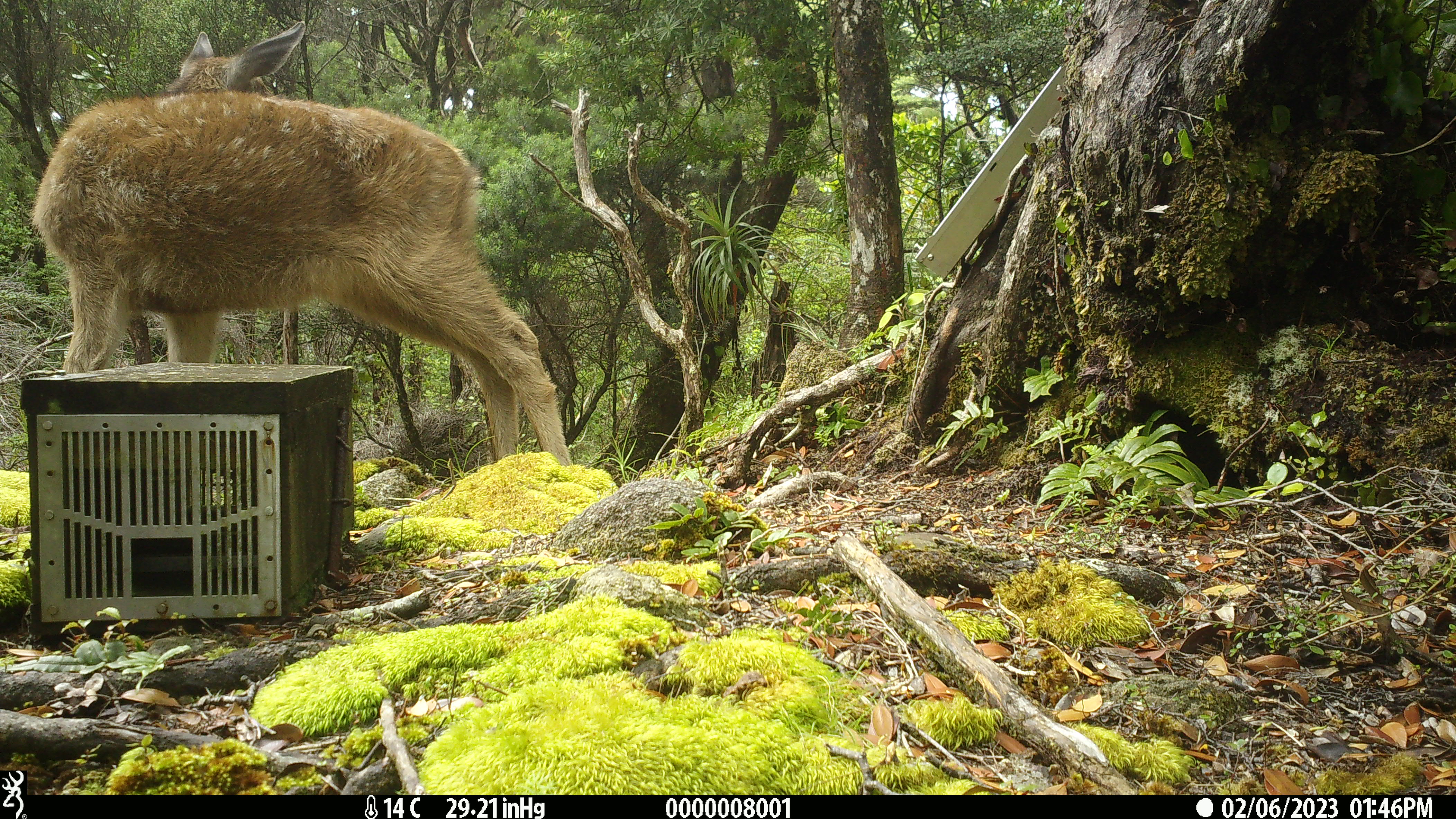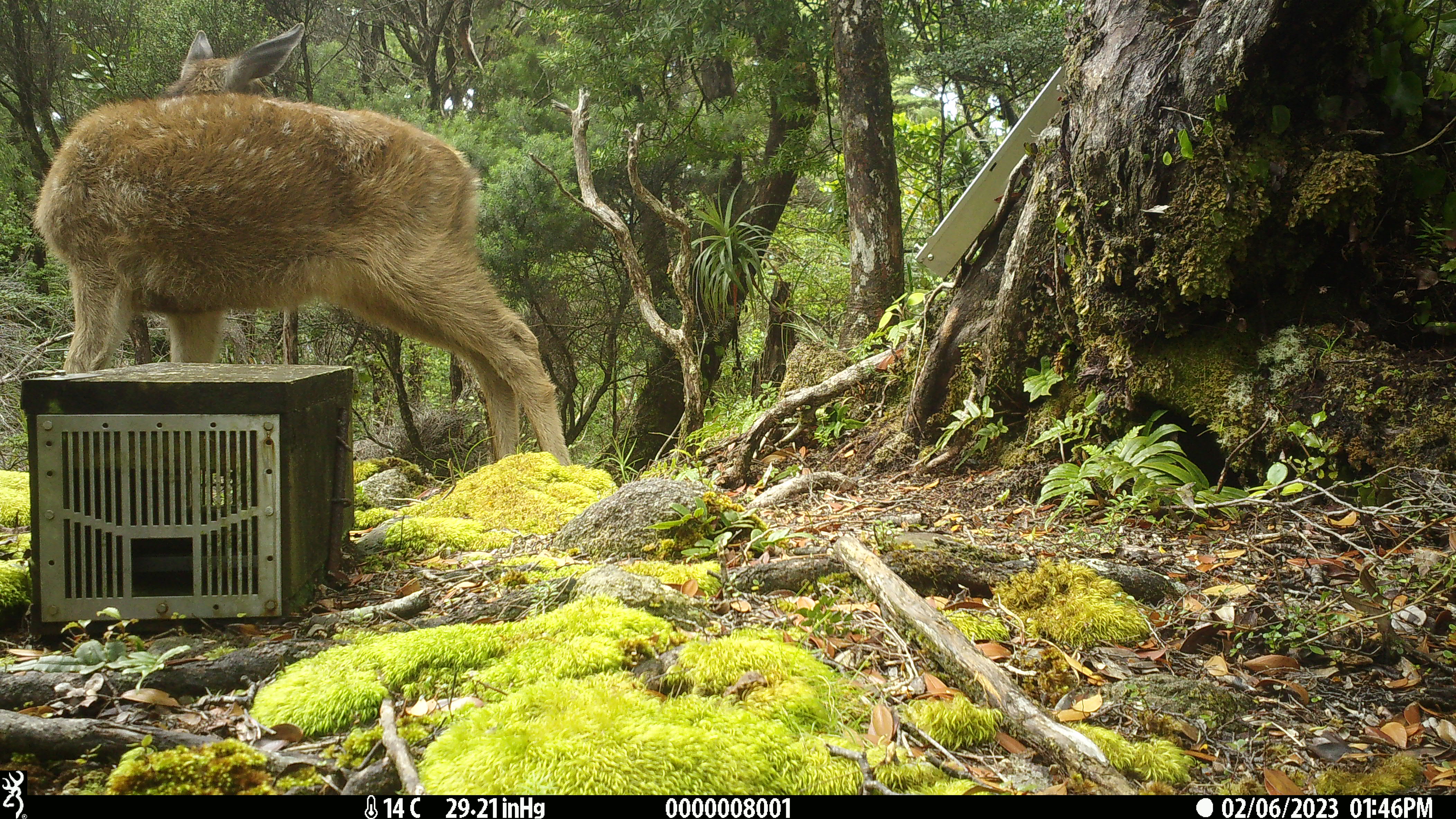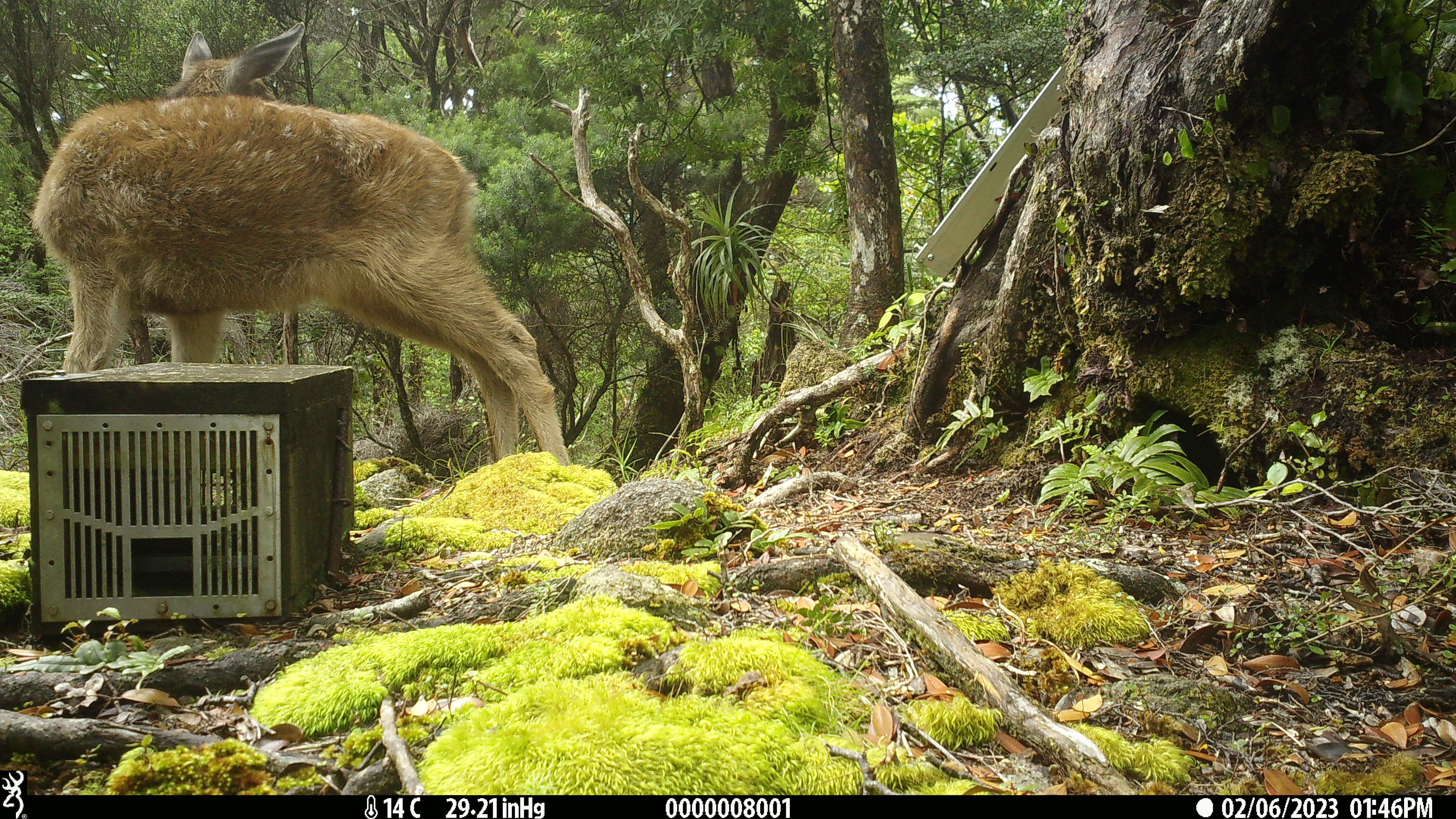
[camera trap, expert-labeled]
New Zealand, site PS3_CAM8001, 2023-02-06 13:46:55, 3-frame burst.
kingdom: Animalia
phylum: Chordata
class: Mammalia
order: Artiodactyla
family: Cervidae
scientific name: Cervidae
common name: deer